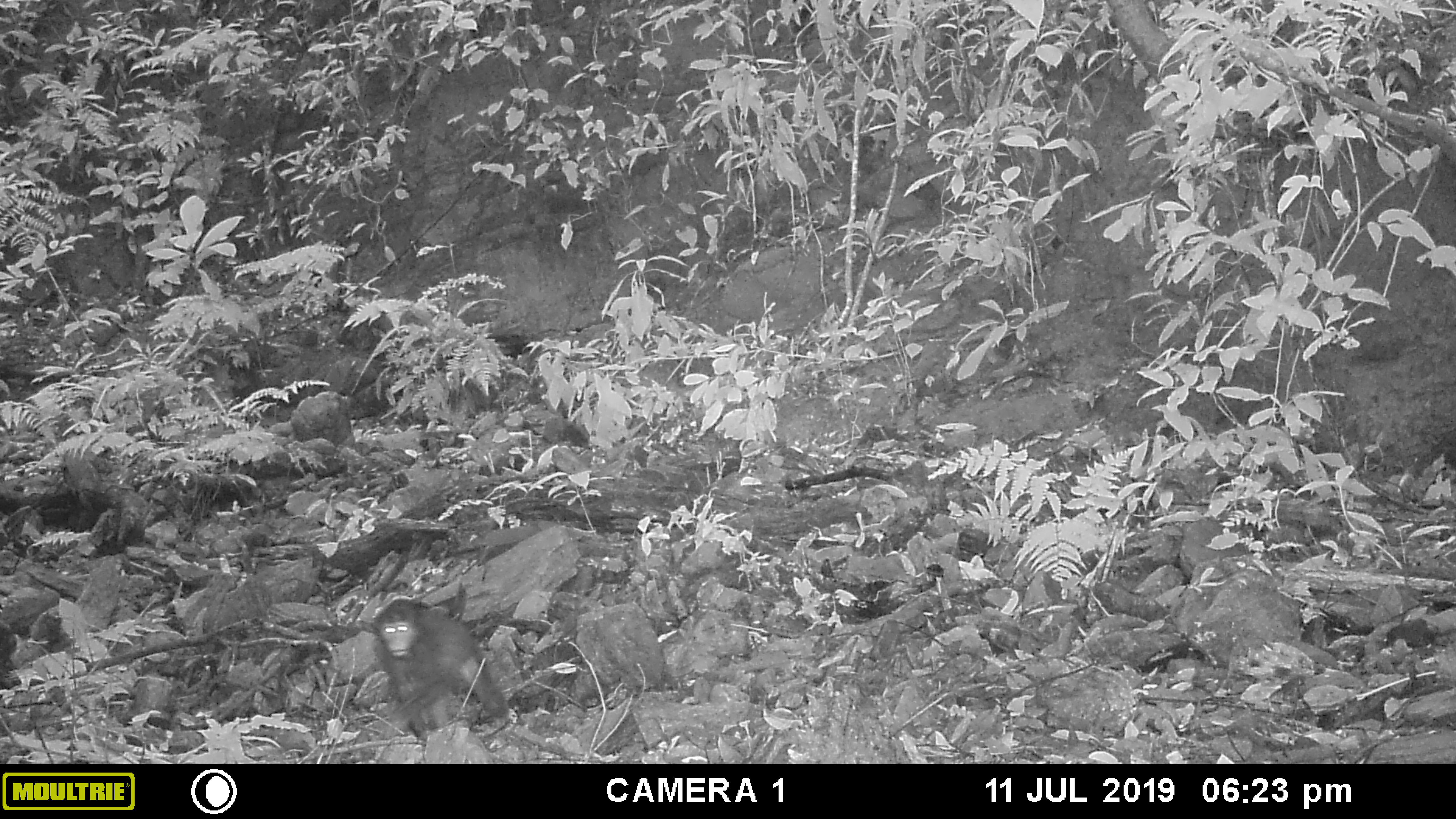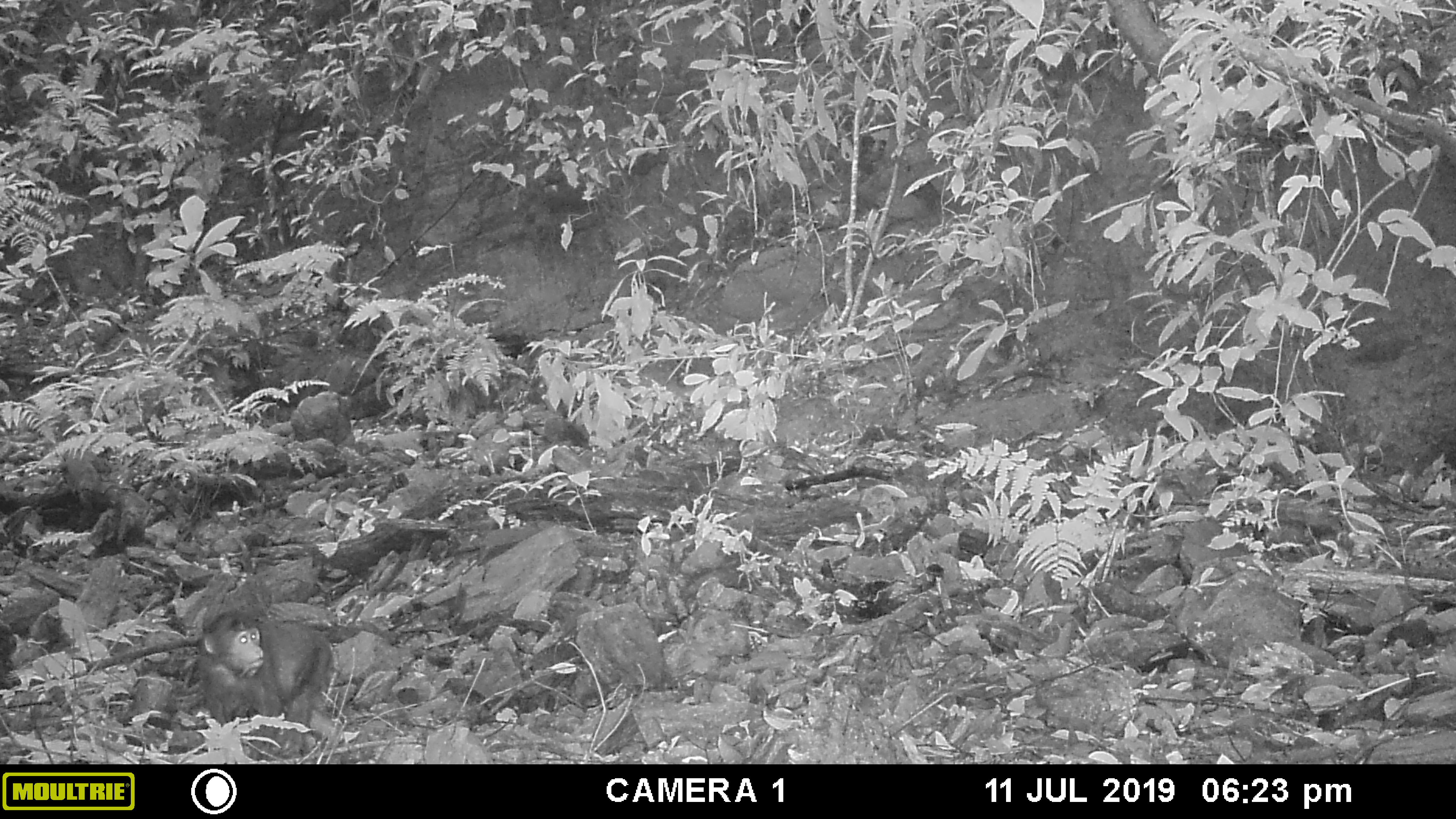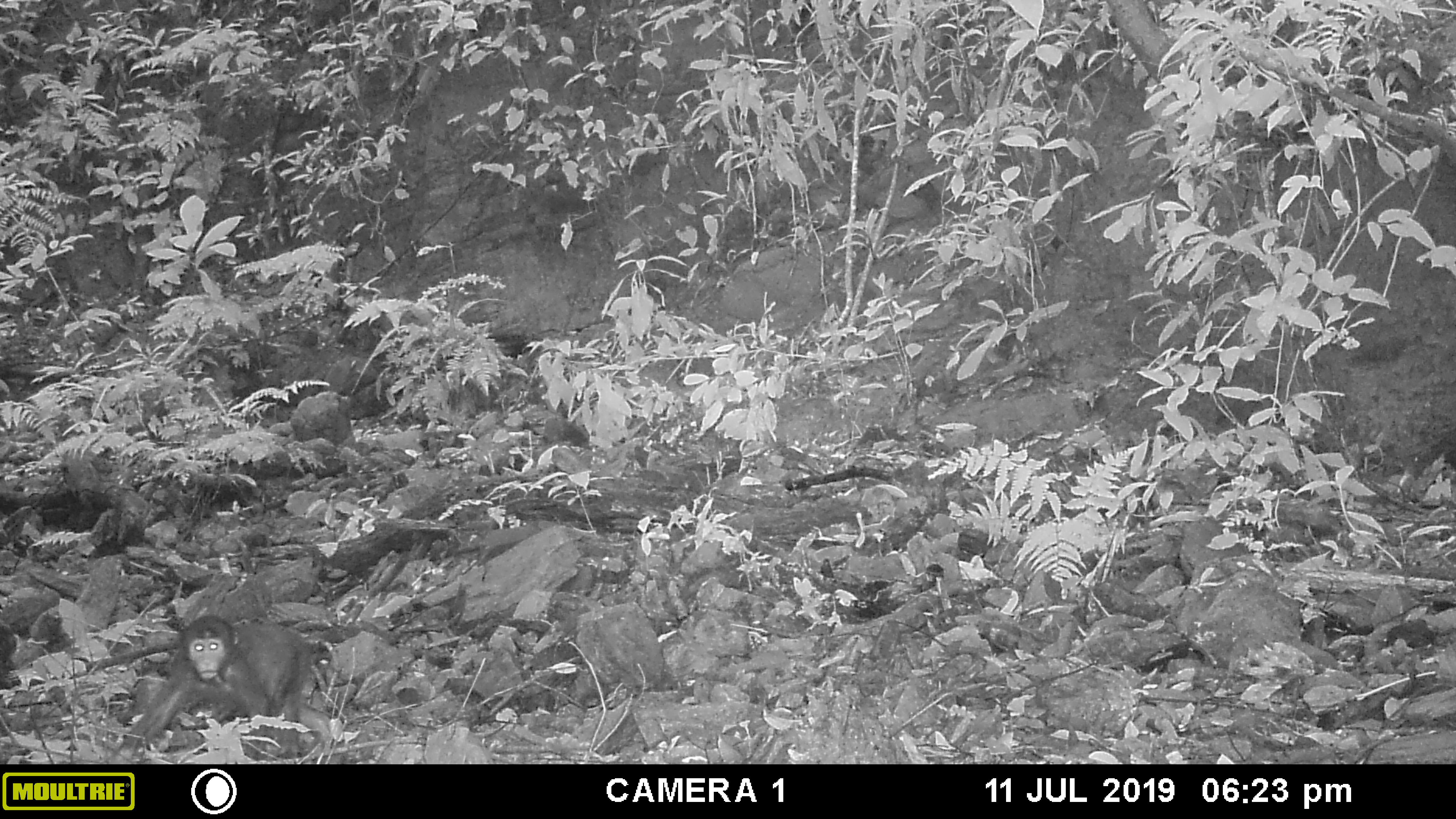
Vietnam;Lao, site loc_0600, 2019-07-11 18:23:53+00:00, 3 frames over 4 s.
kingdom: Animalia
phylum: Chordata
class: Mammalia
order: Primates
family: Cercopithecidae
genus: Macaca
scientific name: Macaca arctoides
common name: stump-tailed macaque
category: stump tailed macaque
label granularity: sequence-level